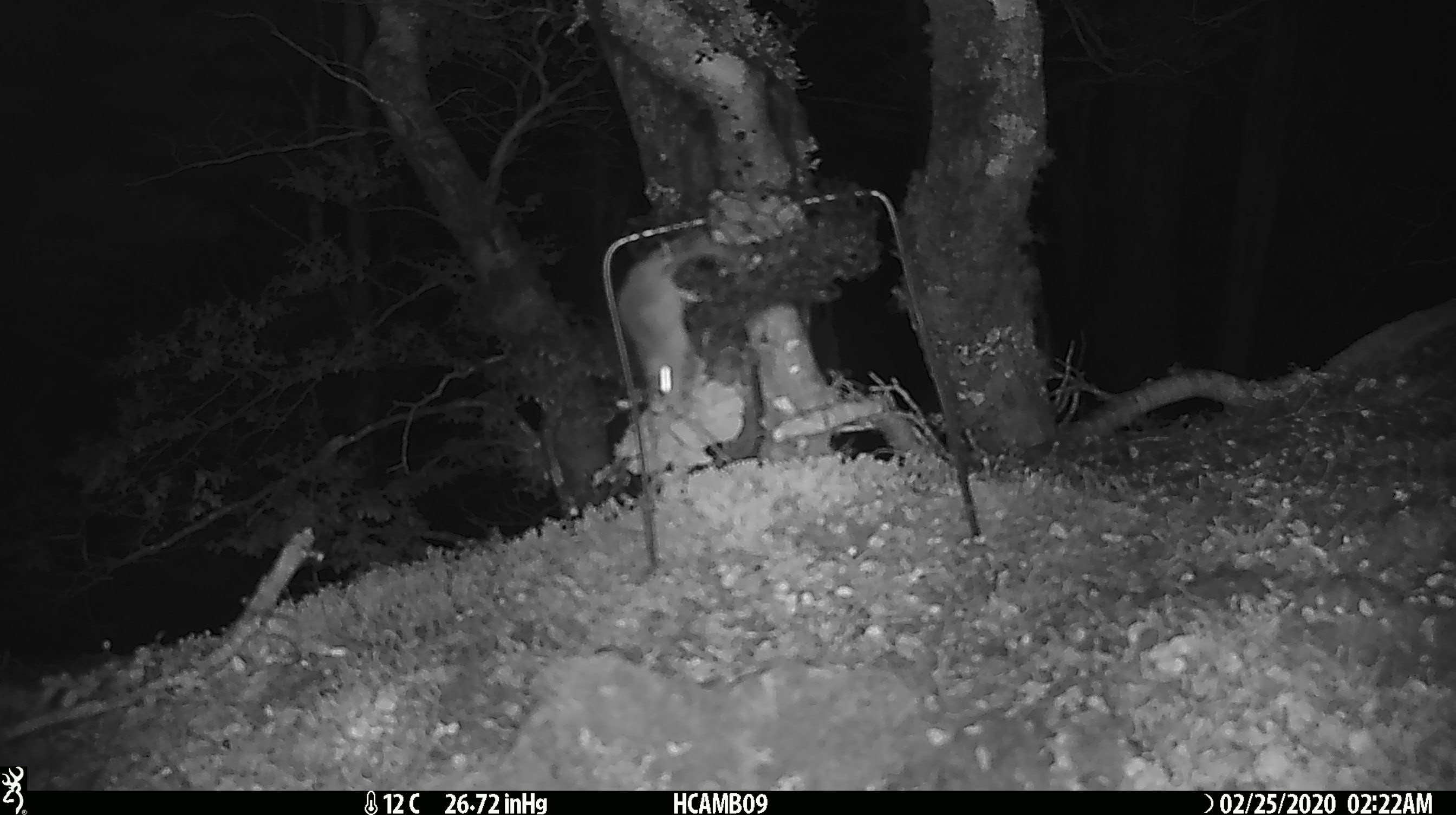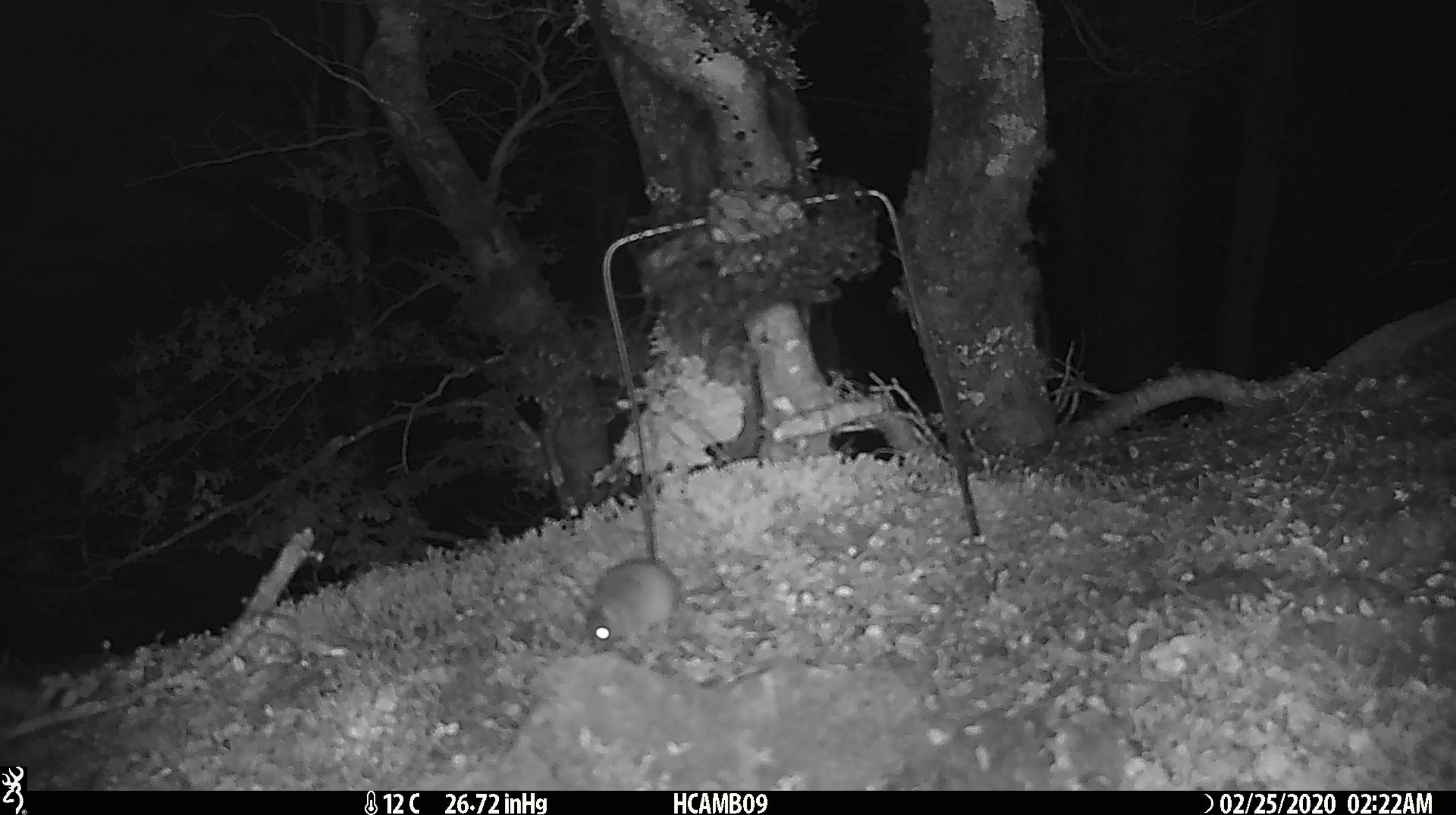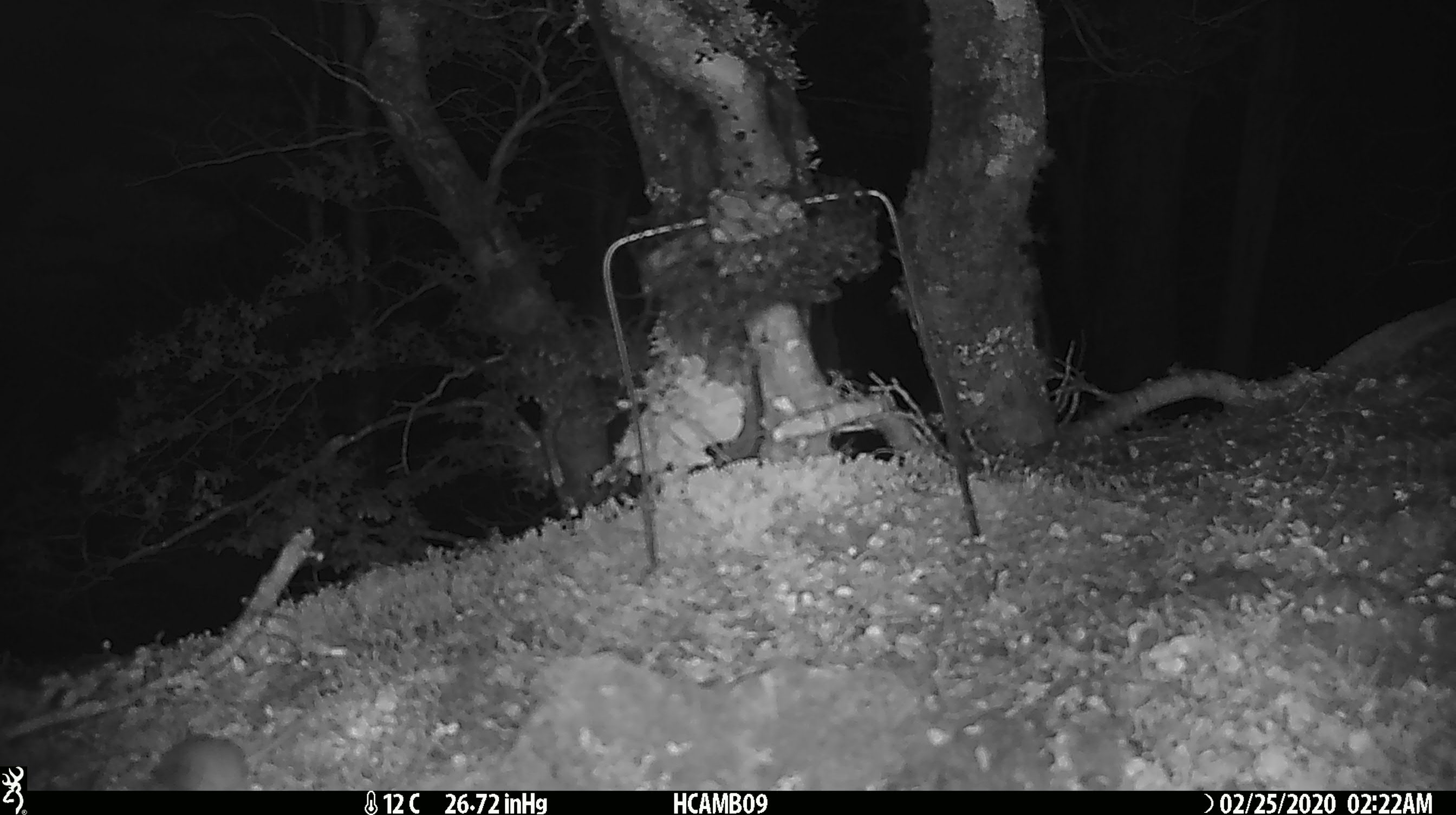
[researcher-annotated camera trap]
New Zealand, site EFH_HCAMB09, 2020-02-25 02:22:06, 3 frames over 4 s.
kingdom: Animalia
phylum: Chordata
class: Mammalia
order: Rodentia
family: Muridae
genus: Mus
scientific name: Mus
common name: mouse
Mouse (Mus).